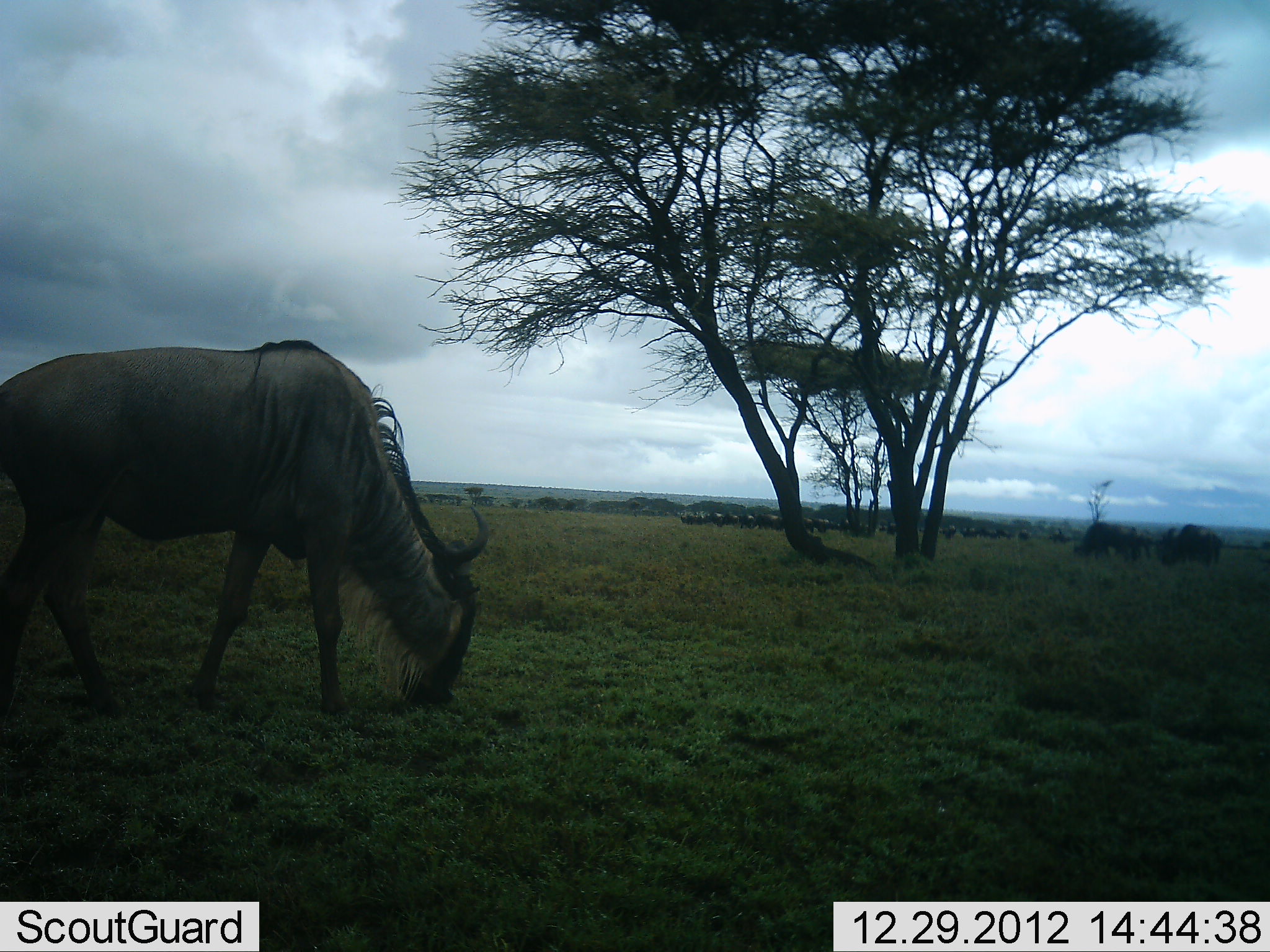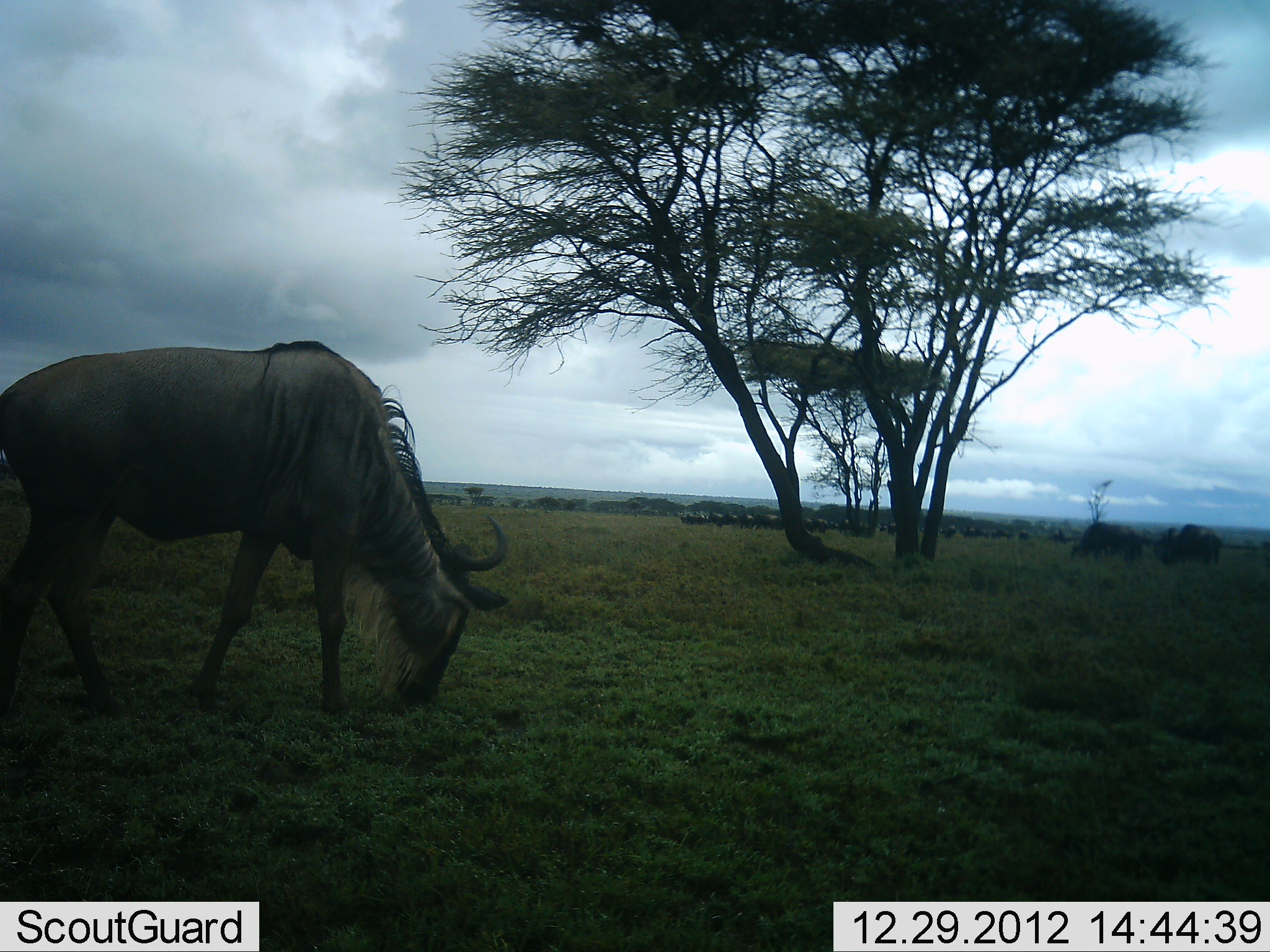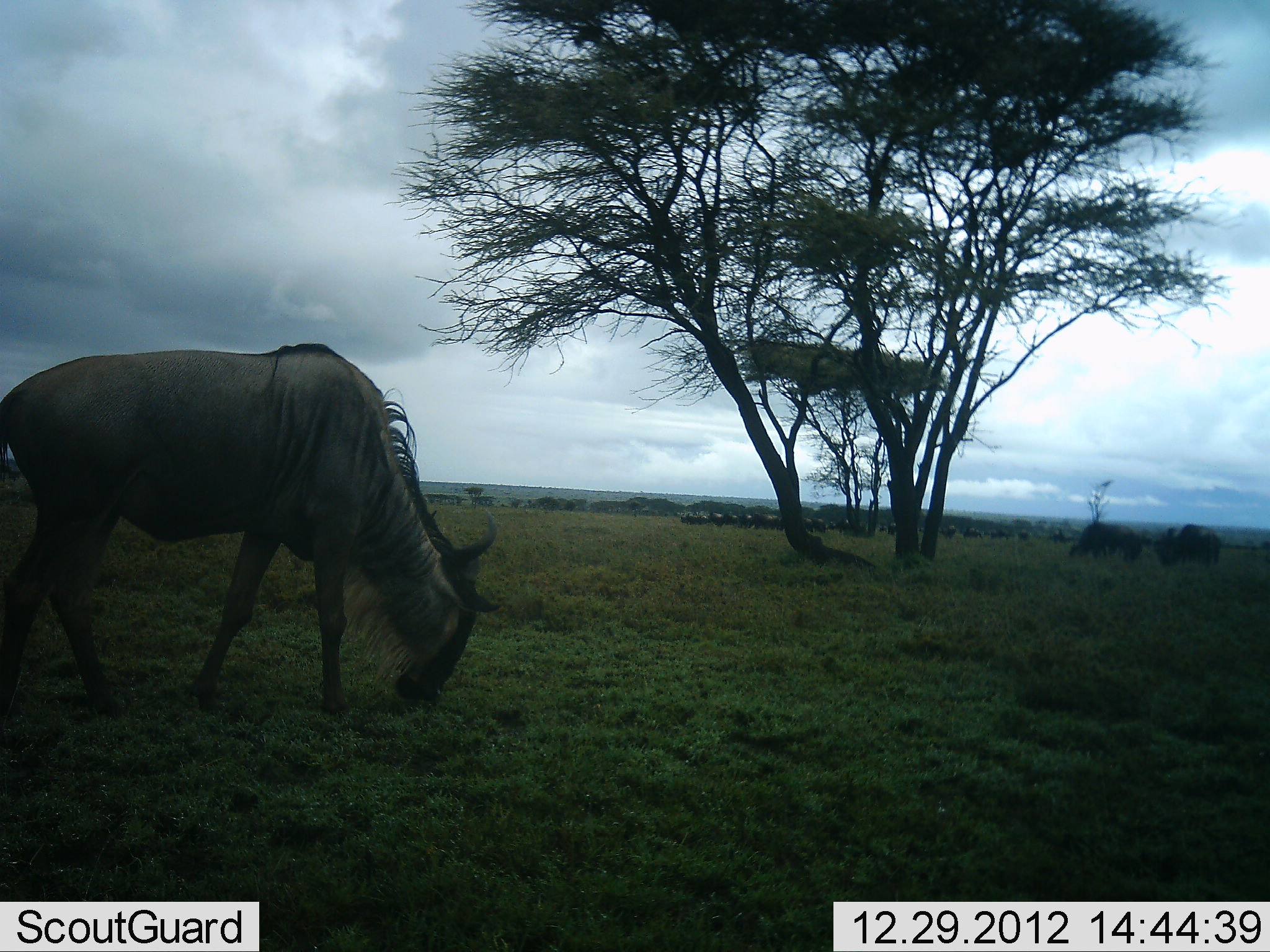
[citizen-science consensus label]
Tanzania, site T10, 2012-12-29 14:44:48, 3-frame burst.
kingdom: Animalia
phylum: Chordata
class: Mammalia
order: Artiodactyla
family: Bovidae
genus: Connochaetes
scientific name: Connochaetes taurinus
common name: blue wildebeest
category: wildebeest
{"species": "wildebeest (blue wildebeest) (Connochaetes taurinus)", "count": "1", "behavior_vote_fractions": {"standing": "55%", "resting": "9%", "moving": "0%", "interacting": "0%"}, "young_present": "0%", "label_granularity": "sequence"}